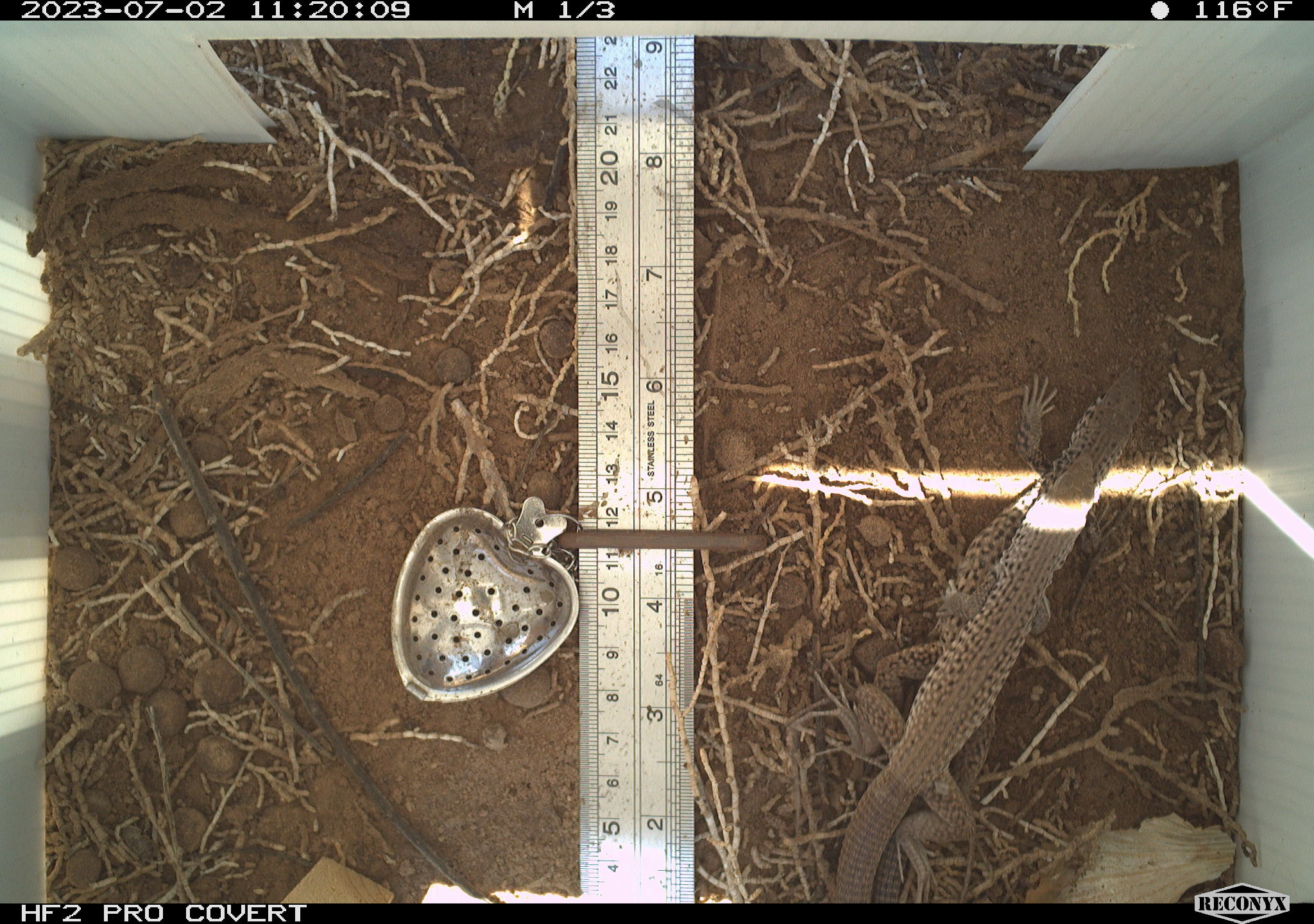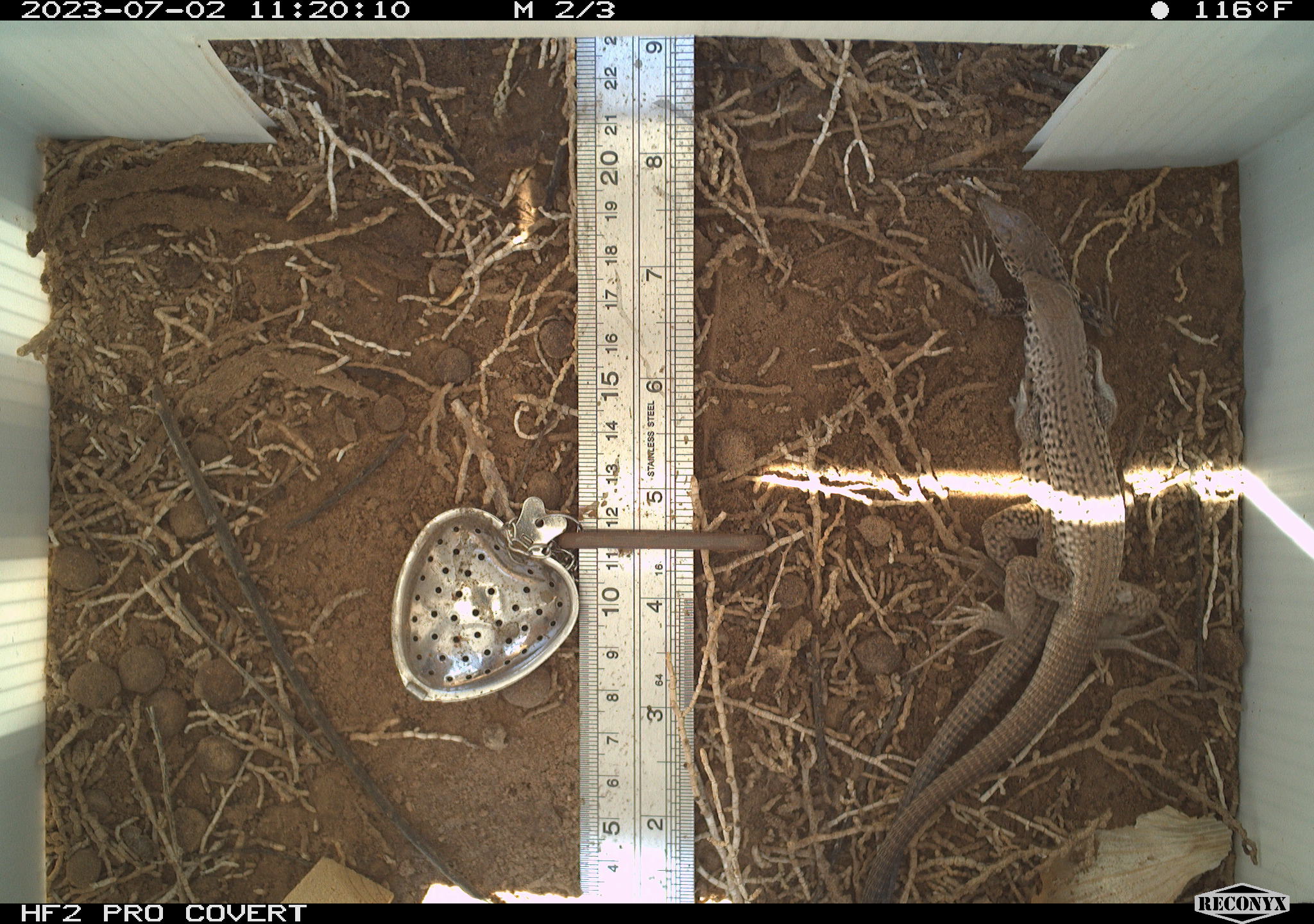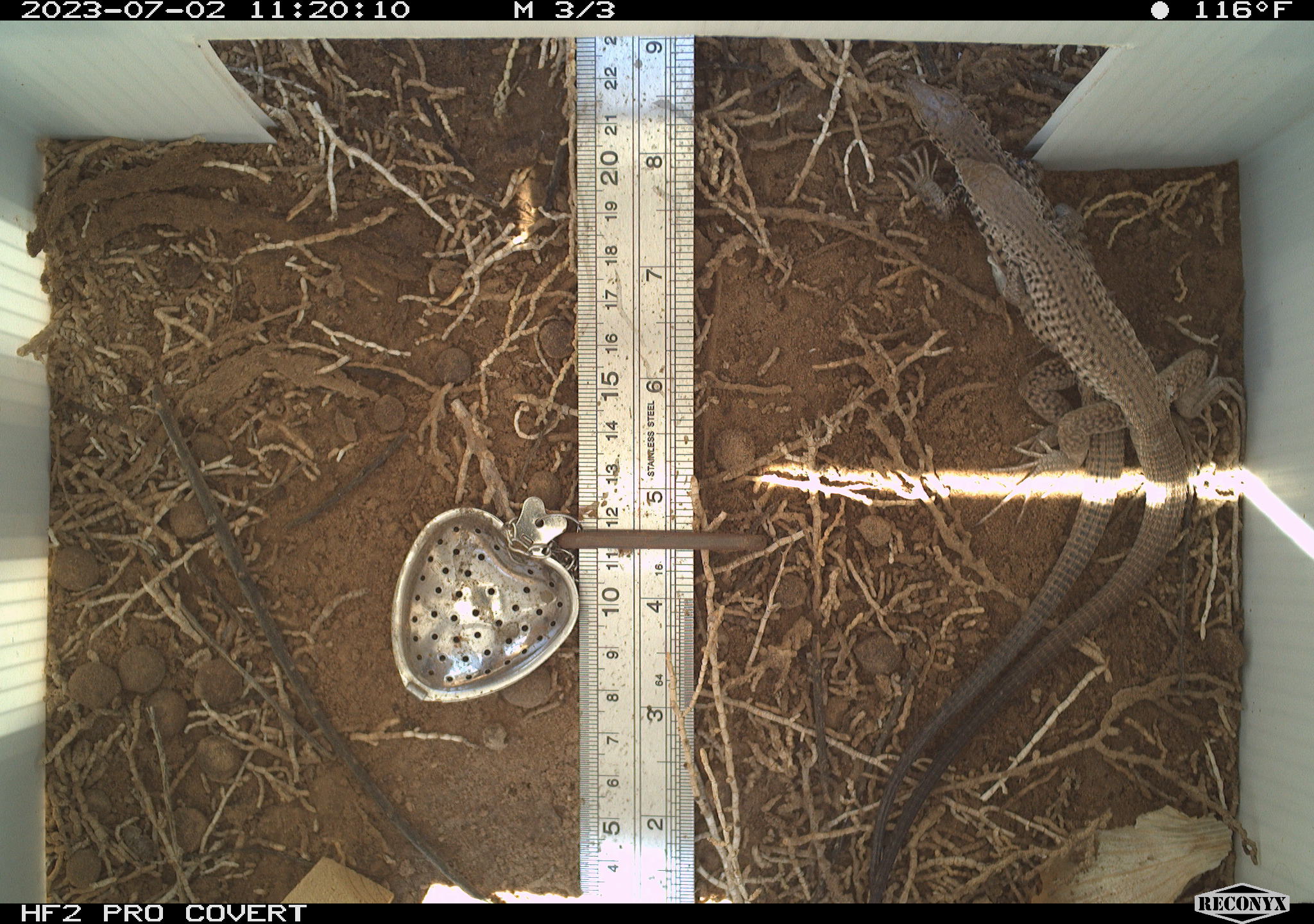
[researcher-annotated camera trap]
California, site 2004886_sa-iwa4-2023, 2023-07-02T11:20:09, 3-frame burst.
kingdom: Animalia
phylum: Chordata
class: Reptilia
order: Squamata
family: Teiidae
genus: Aspidoscelis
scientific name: Aspidoscelis tigris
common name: western whiptail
Western whiptail (Aspidoscelis tigris).